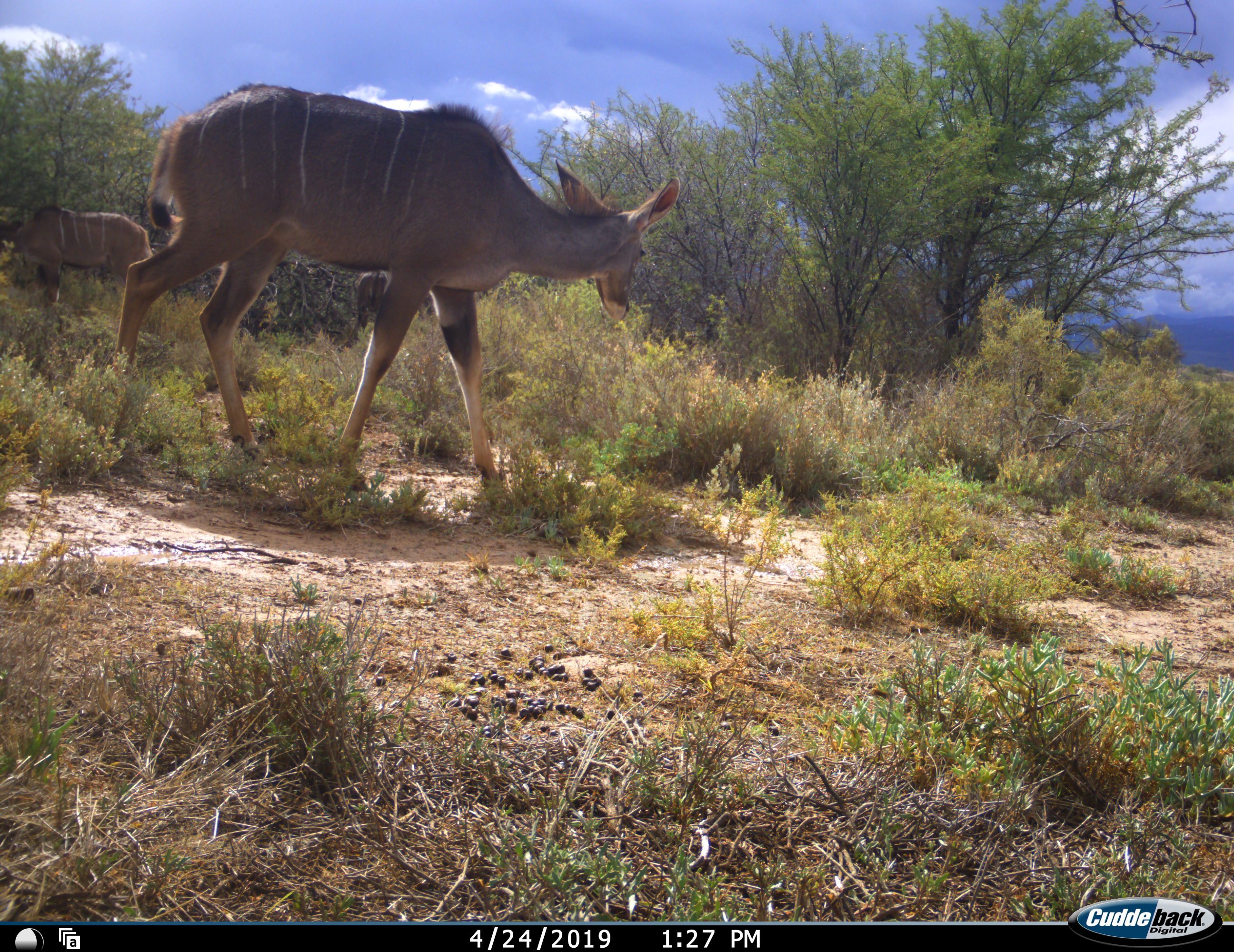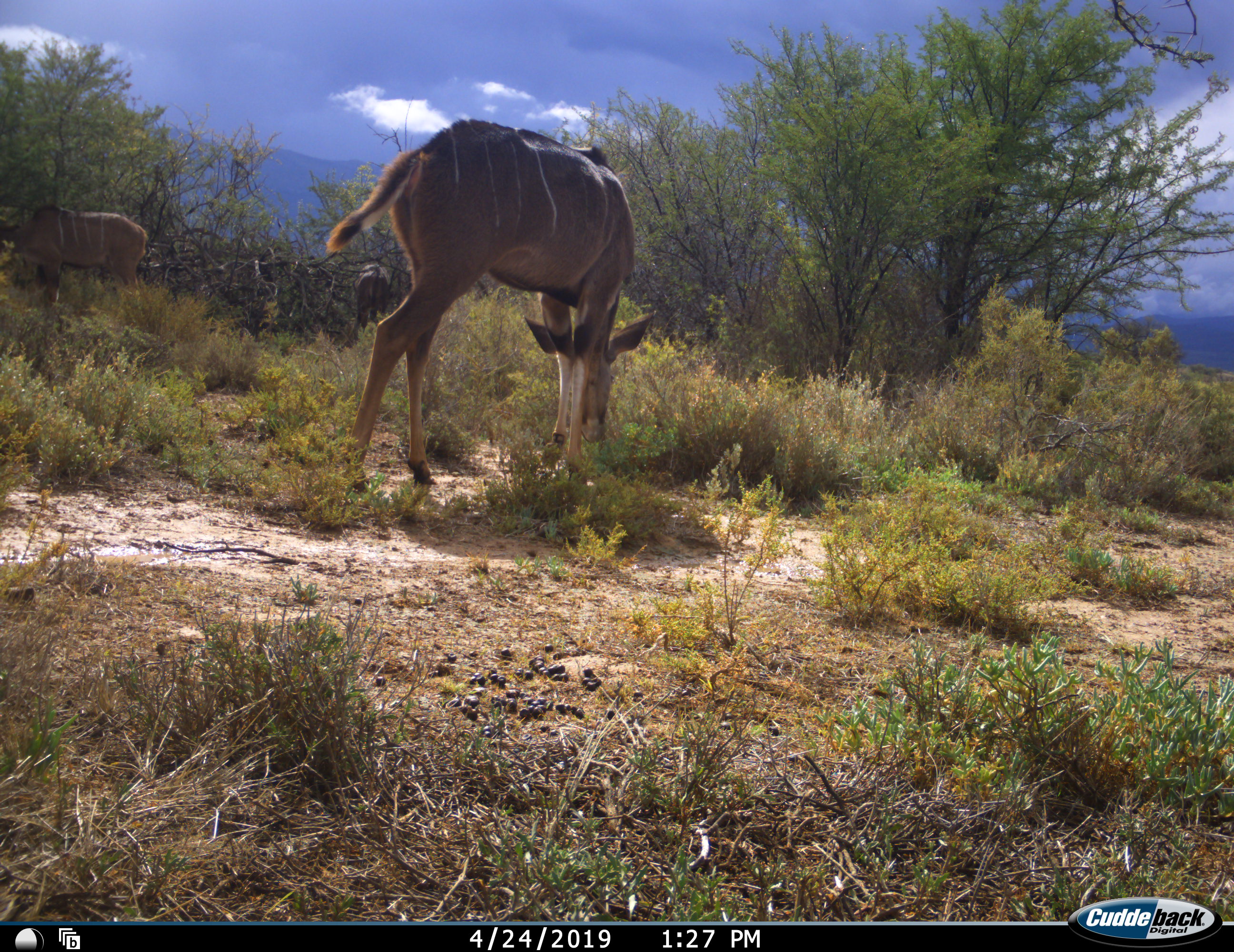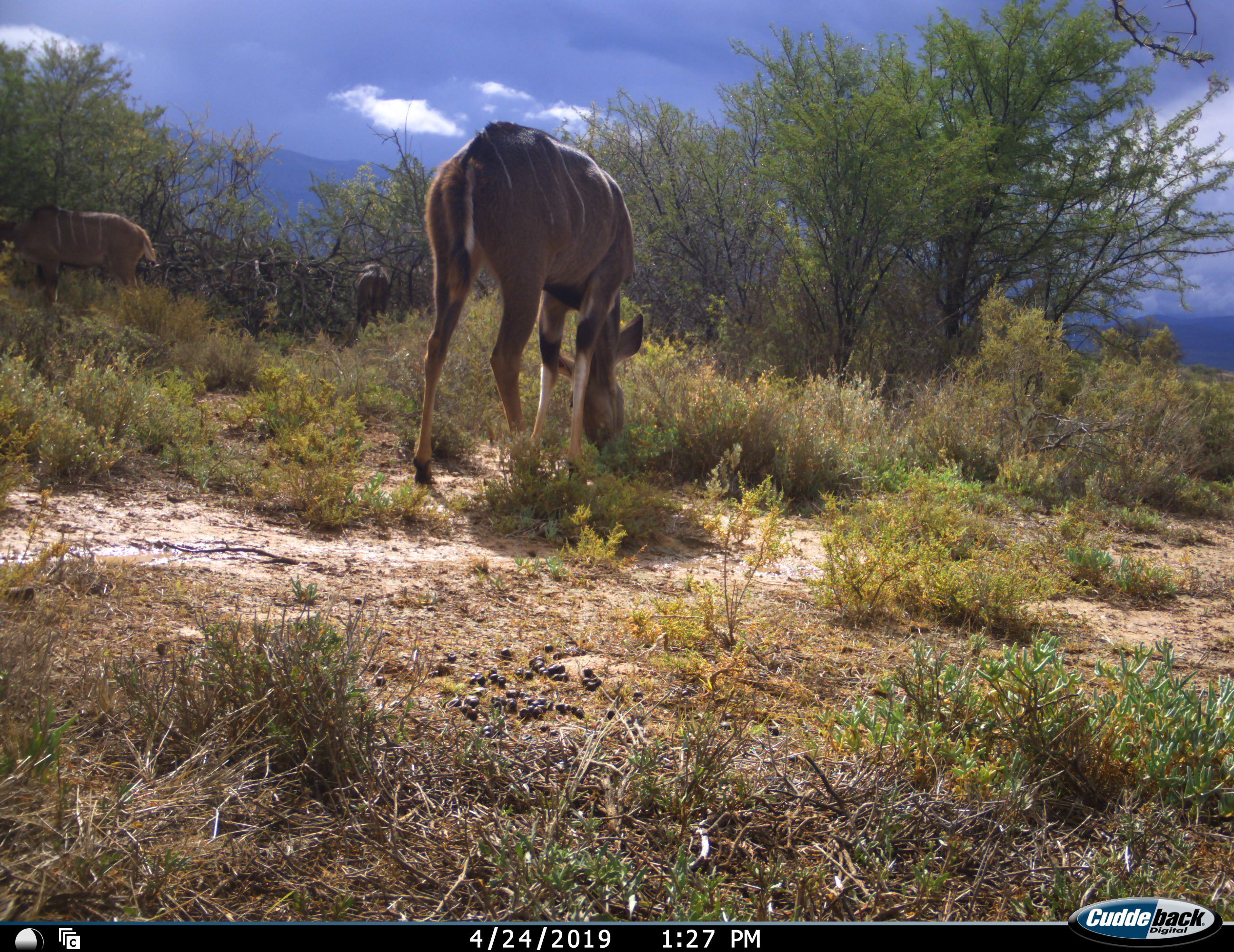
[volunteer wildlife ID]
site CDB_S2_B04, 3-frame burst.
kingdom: Animalia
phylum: Chordata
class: Mammalia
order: Artiodactyla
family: Bovidae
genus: Tragelaphus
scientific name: Tragelaphus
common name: kudu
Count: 3.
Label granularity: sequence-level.